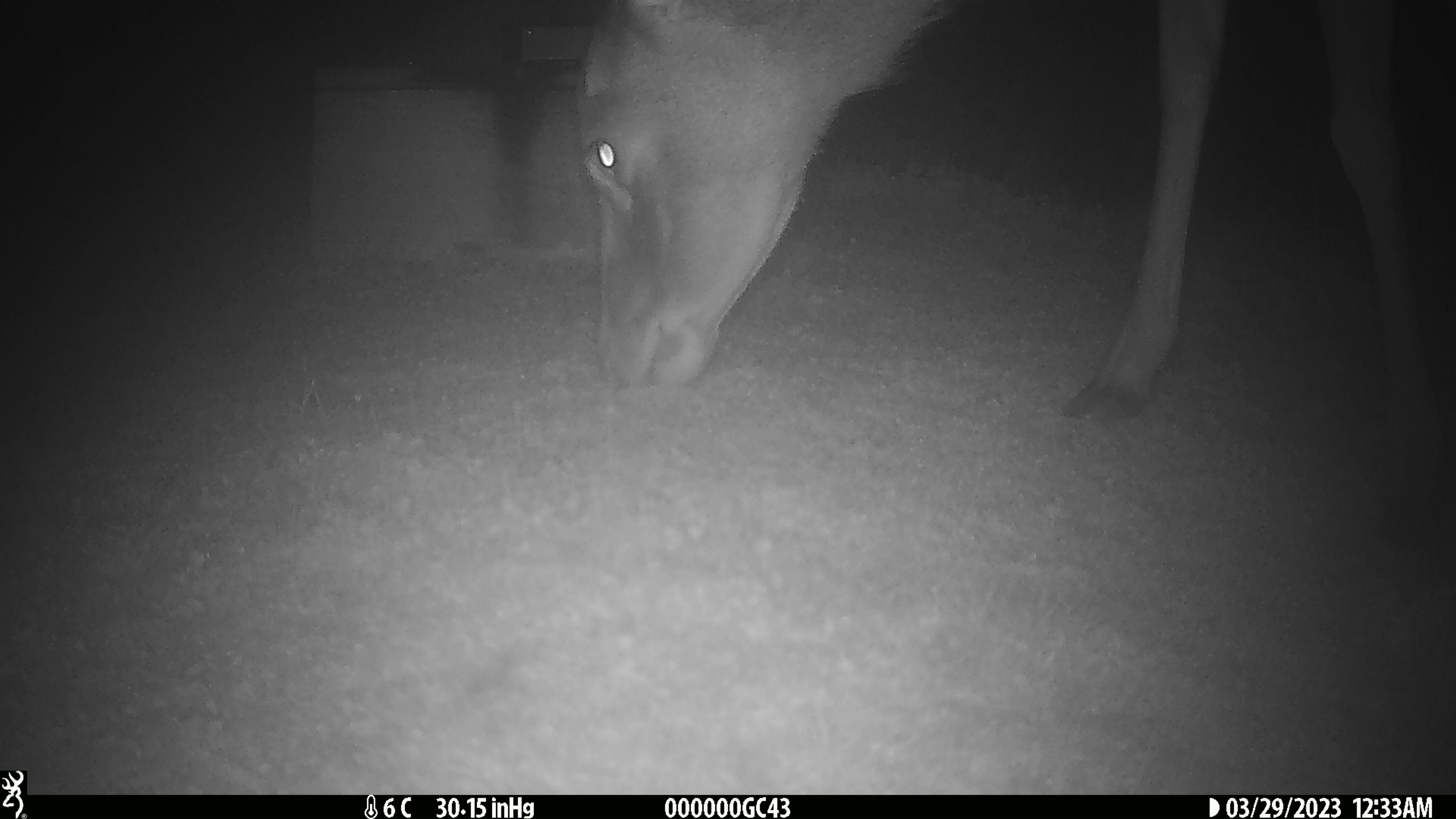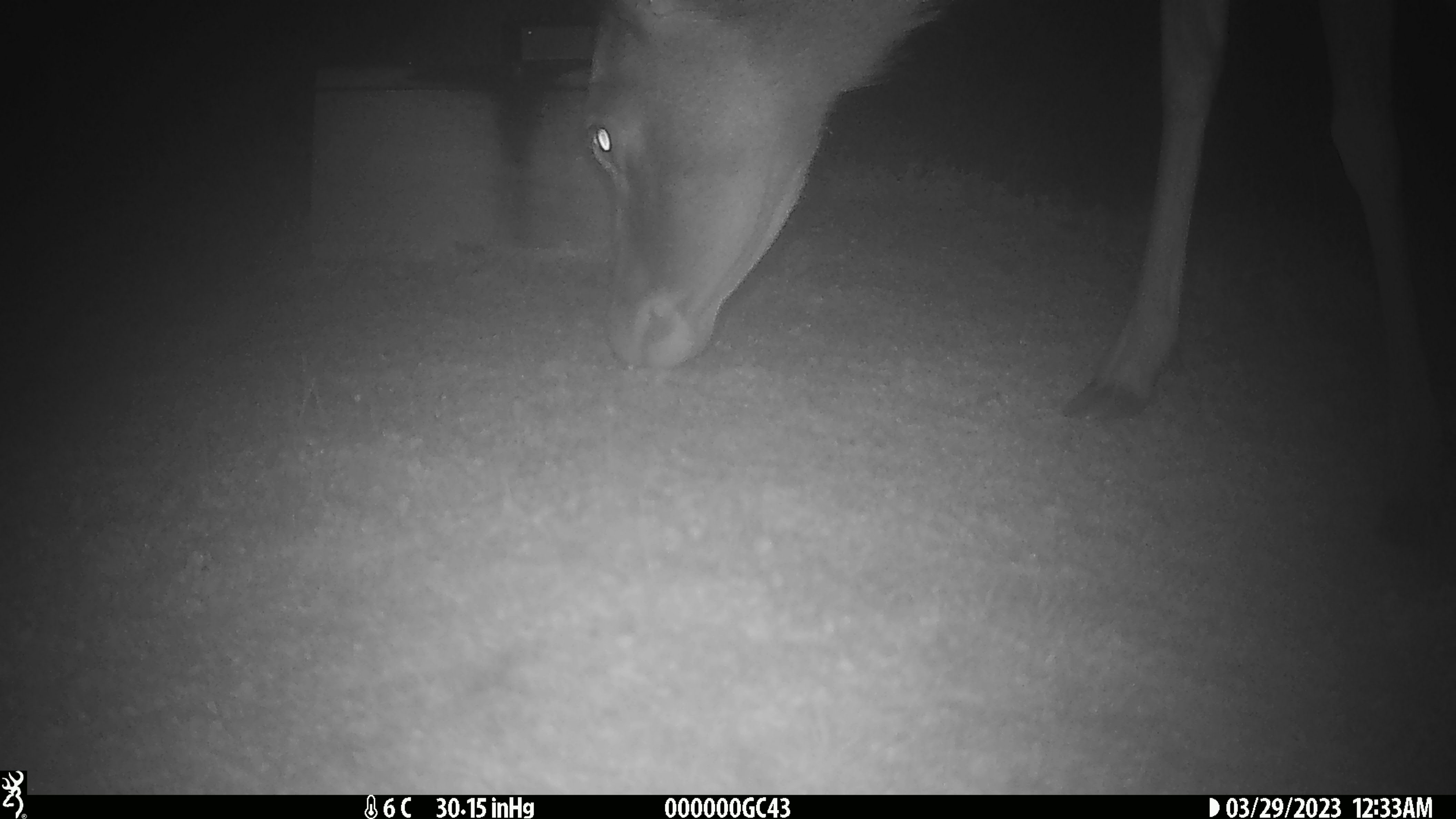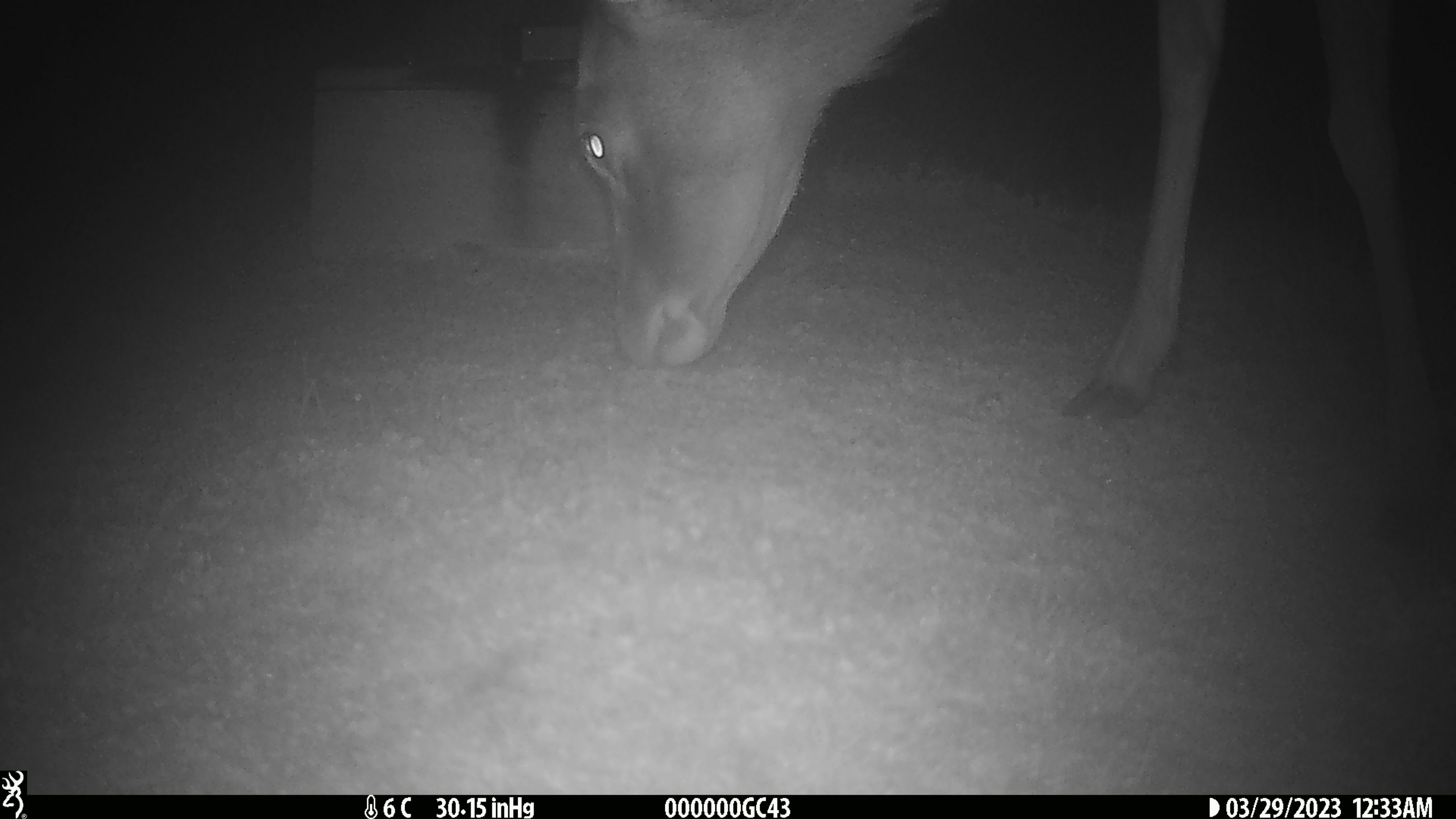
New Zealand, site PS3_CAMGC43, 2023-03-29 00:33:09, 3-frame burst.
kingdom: Animalia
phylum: Chordata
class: Mammalia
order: Artiodactyla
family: Cervidae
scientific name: Cervidae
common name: deer